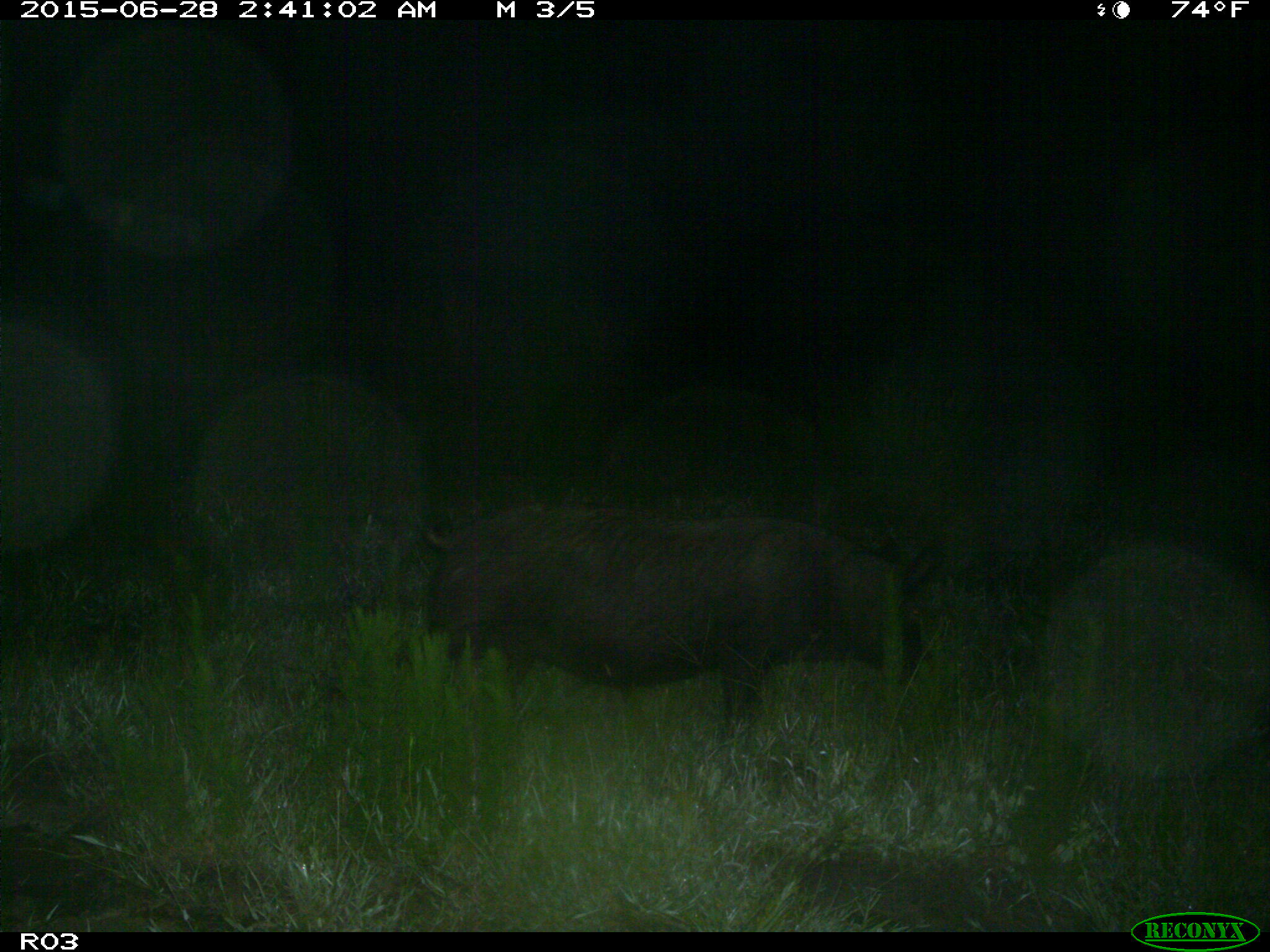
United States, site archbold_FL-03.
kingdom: Animalia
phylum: Chordata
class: Mammalia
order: Artiodactyla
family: Suidae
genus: Sus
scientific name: Sus scrofa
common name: wild boar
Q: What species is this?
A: Sus scrofa (wild boar).